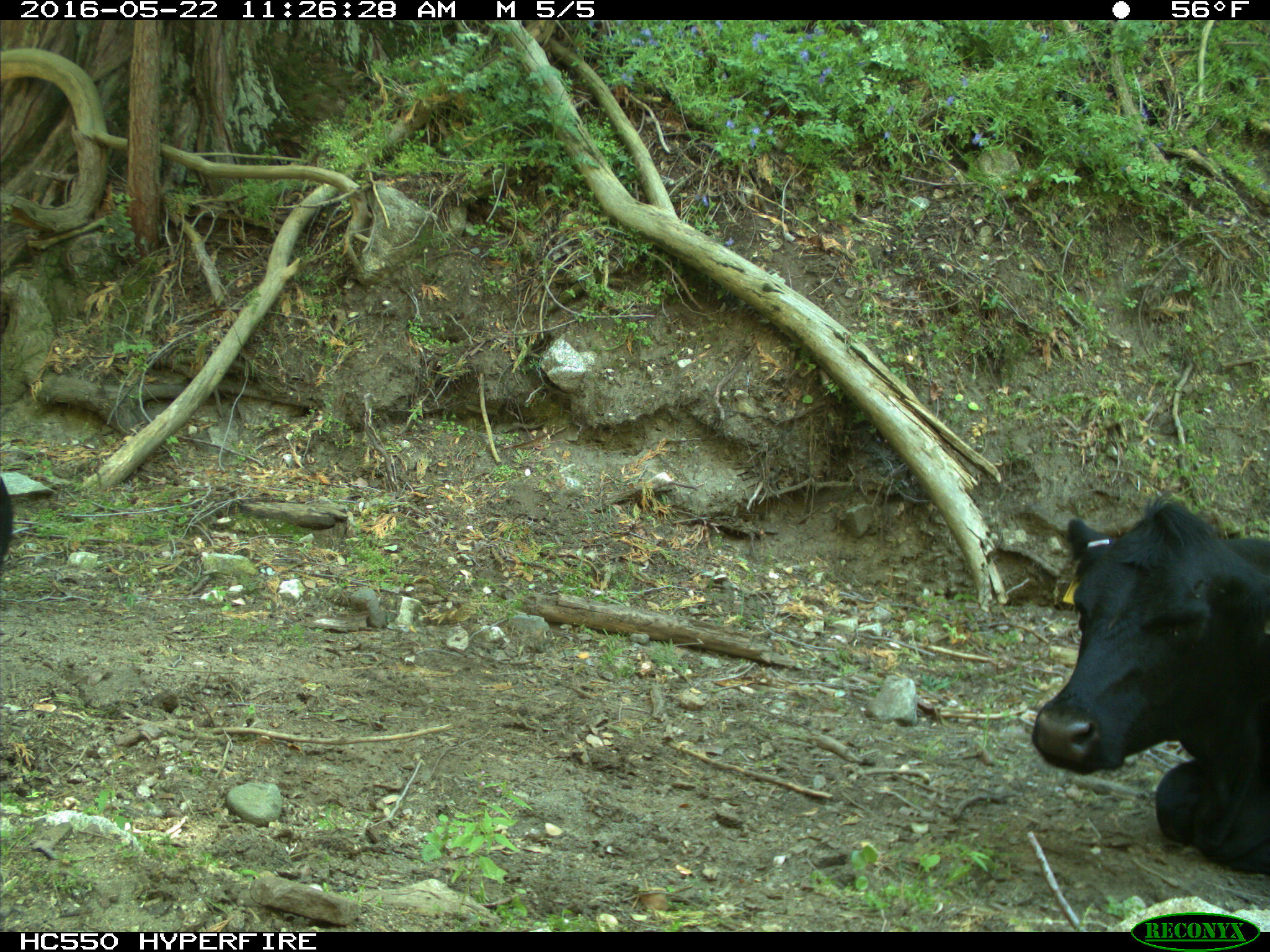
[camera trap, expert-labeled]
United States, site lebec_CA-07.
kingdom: Animalia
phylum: Chordata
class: Mammalia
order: Artiodactyla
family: Bovidae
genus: Bos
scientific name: Bos taurus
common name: domestic cow